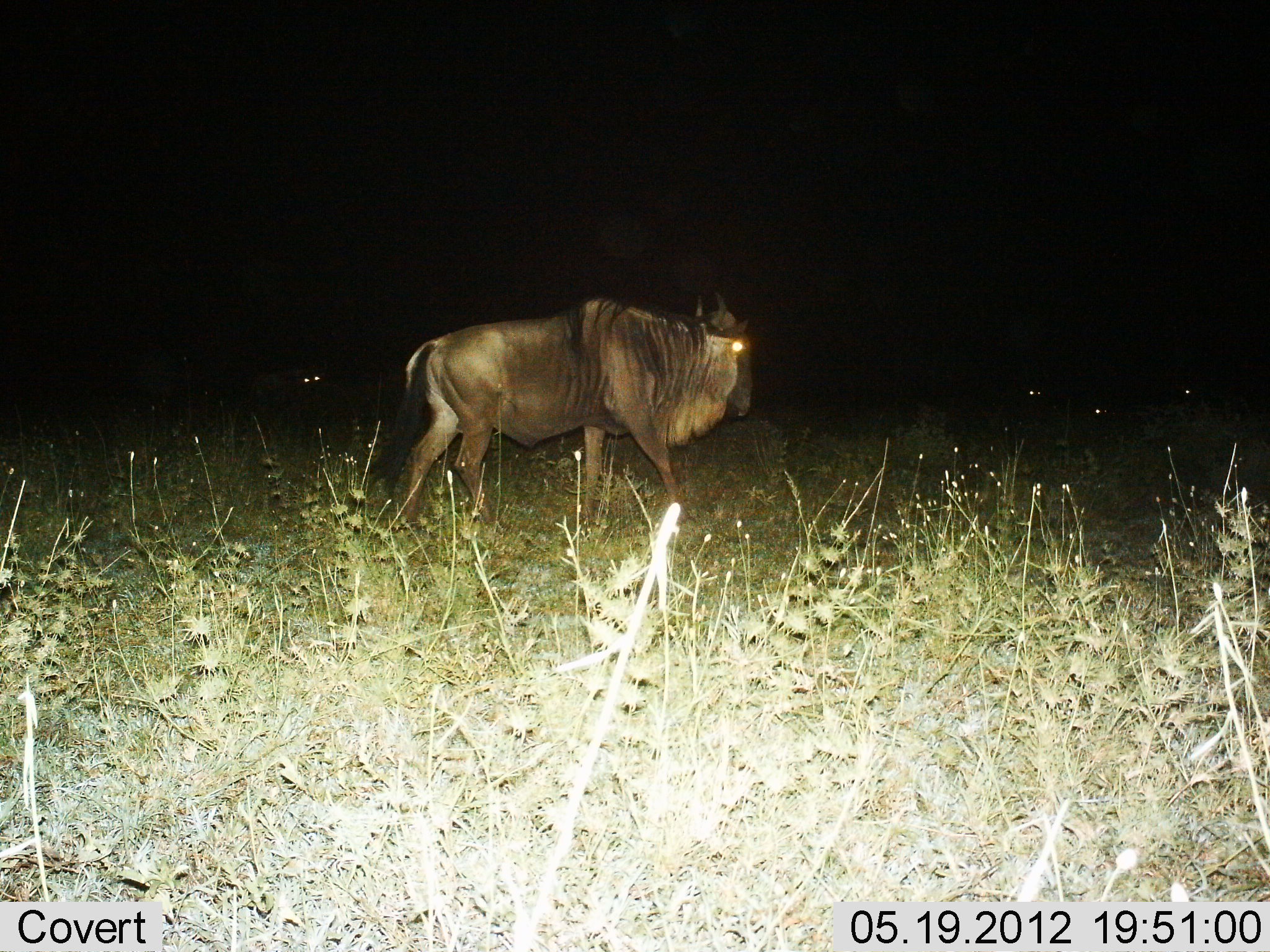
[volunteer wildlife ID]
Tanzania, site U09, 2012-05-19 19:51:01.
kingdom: Animalia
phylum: Chordata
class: Mammalia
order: Artiodactyla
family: Bovidae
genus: Connochaetes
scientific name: Connochaetes taurinus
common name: blue wildebeest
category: wildebeest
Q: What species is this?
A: Wildebeest (blue wildebeest) (Connochaetes taurinus).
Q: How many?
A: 1.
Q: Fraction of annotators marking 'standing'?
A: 10%.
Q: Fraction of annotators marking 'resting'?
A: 0%.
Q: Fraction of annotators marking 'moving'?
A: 100%.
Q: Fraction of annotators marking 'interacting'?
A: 0%.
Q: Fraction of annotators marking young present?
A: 0%.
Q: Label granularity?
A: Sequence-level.